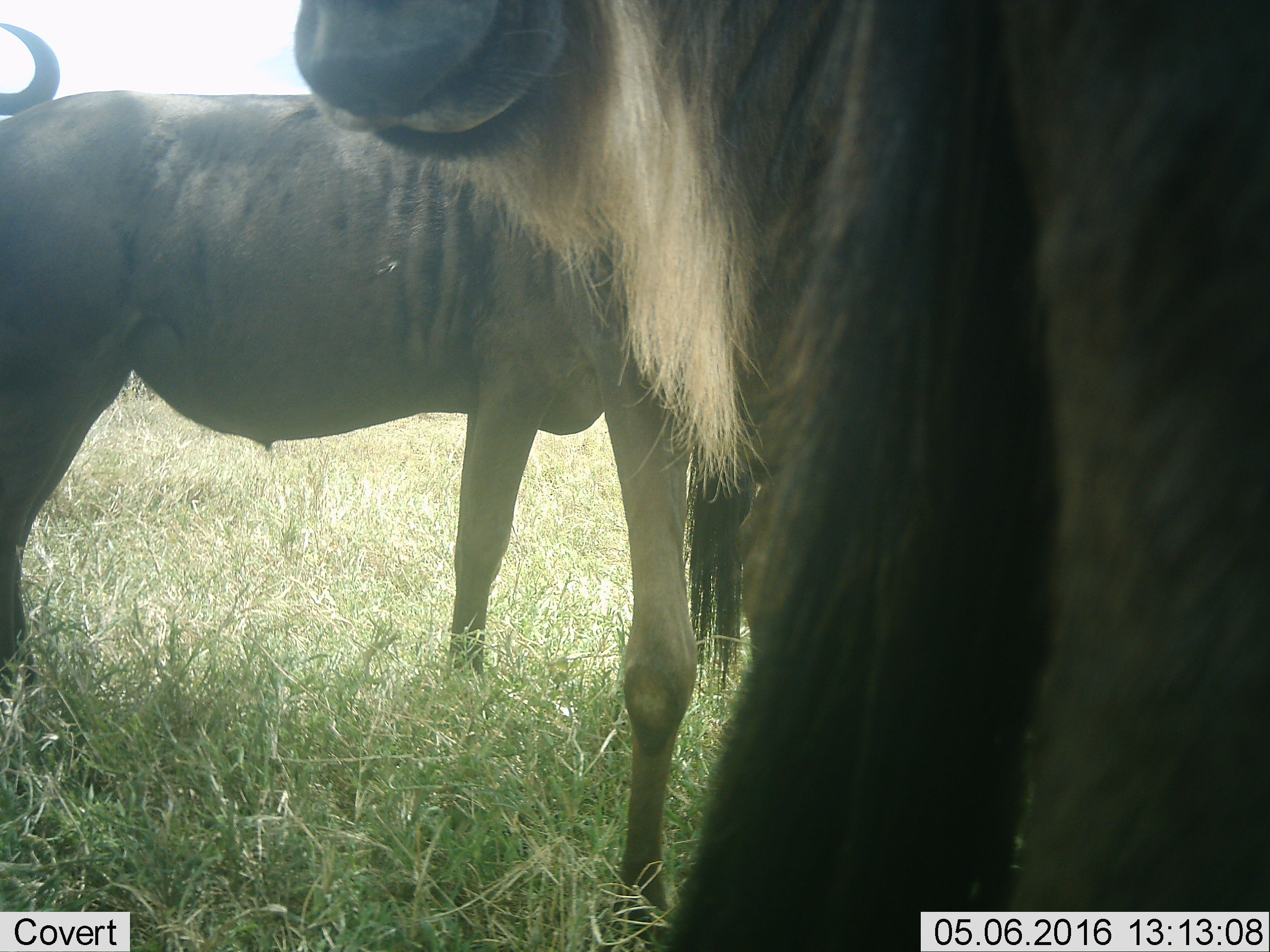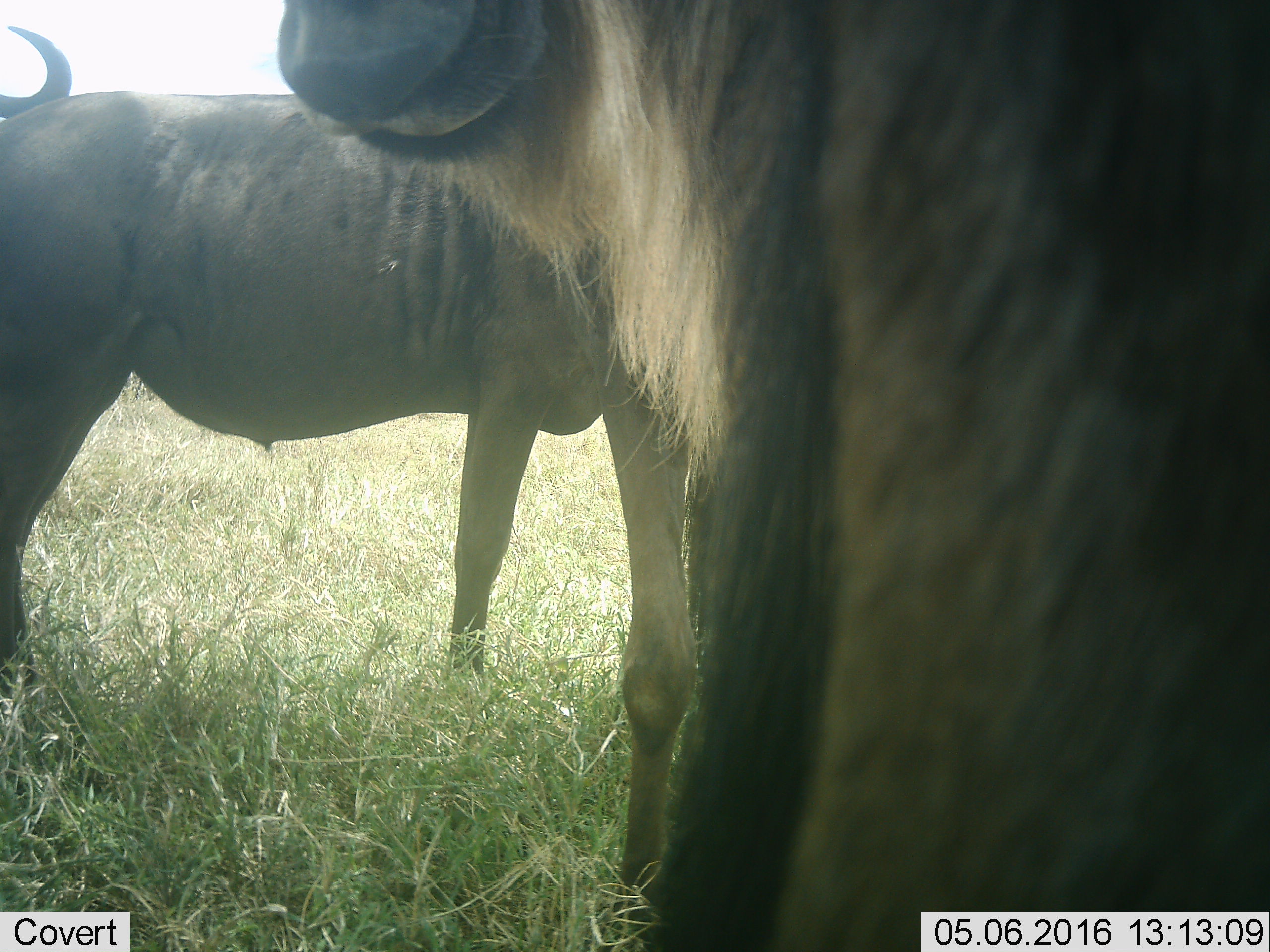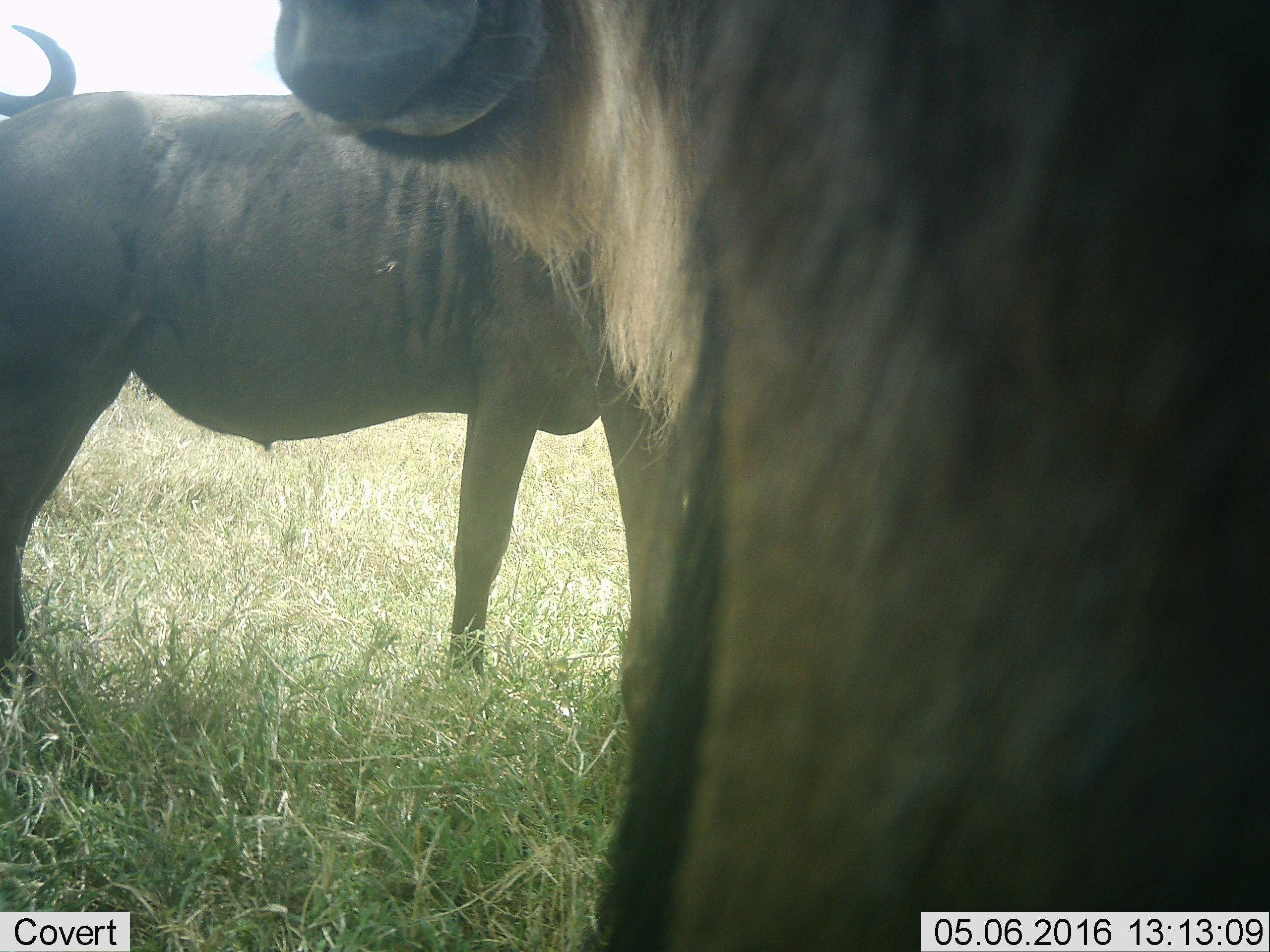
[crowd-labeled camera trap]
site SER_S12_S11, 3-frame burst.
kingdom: Animalia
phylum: Chordata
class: Mammalia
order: Artiodactyla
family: Bovidae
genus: Connochaetes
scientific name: Connochaetes taurinus taurinus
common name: blue wildebeest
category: wildebeestblue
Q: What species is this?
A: Wildebeestblue (blue wildebeest) (Connochaetes taurinus taurinus).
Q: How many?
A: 3.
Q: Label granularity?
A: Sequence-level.